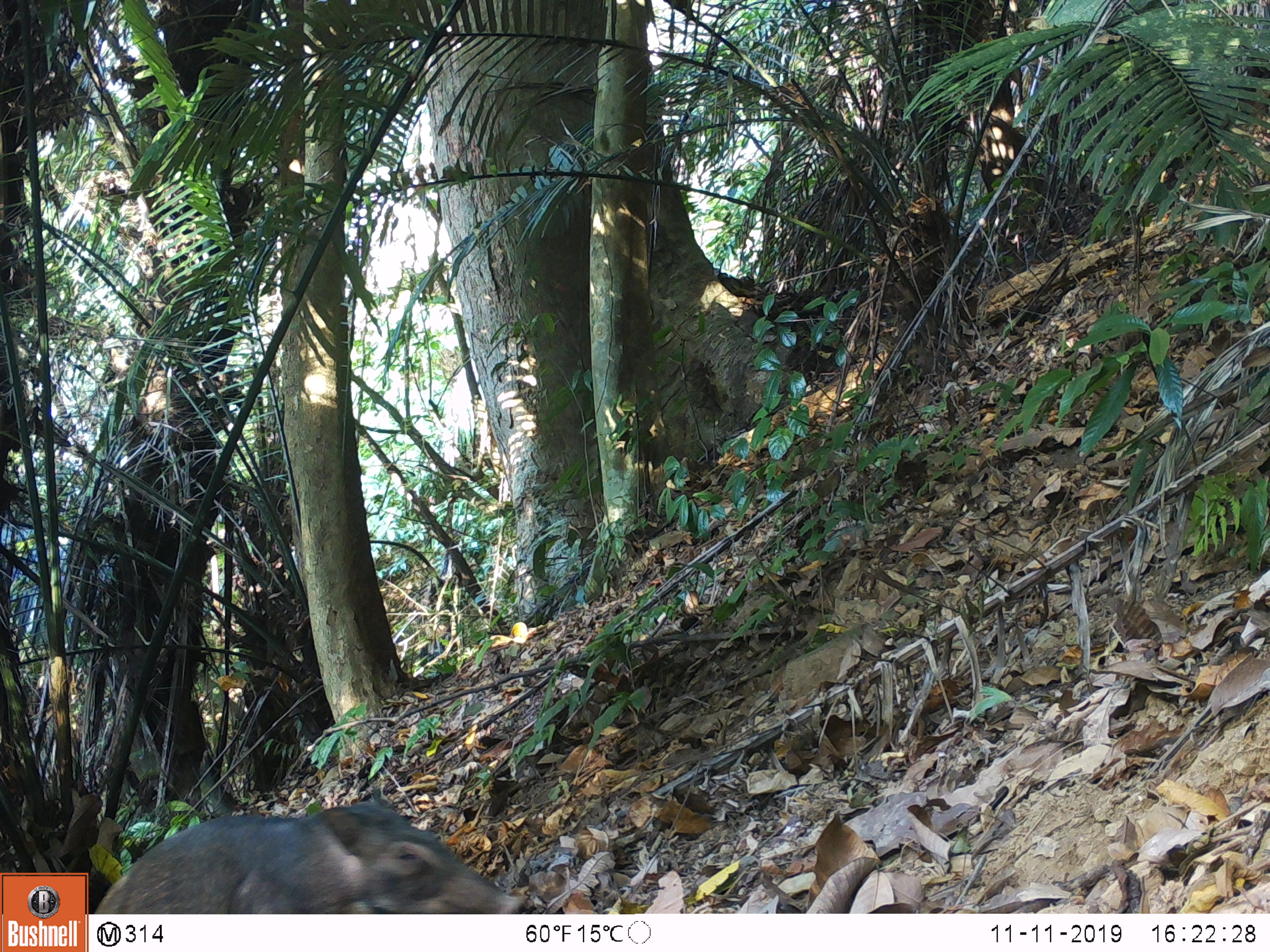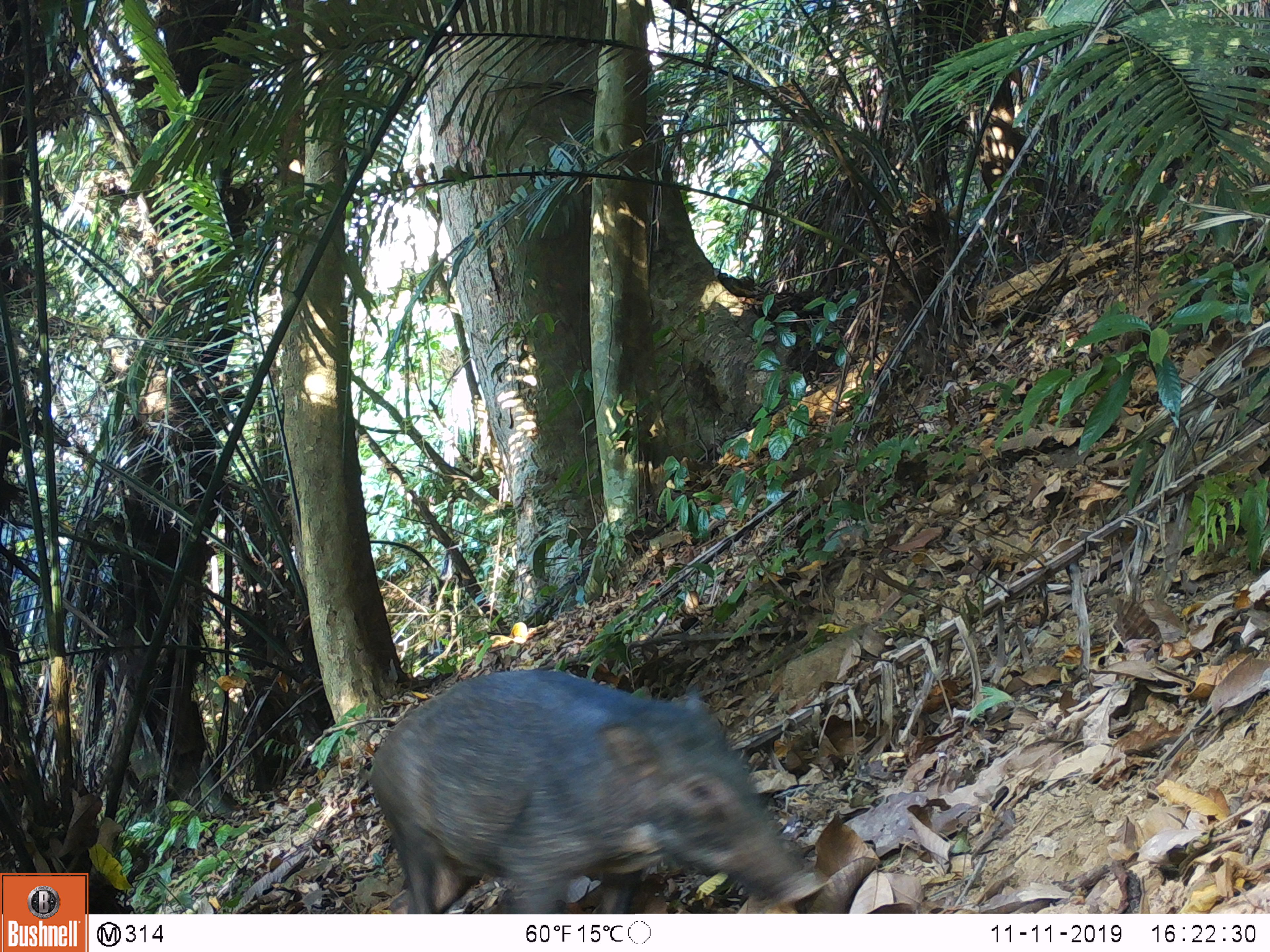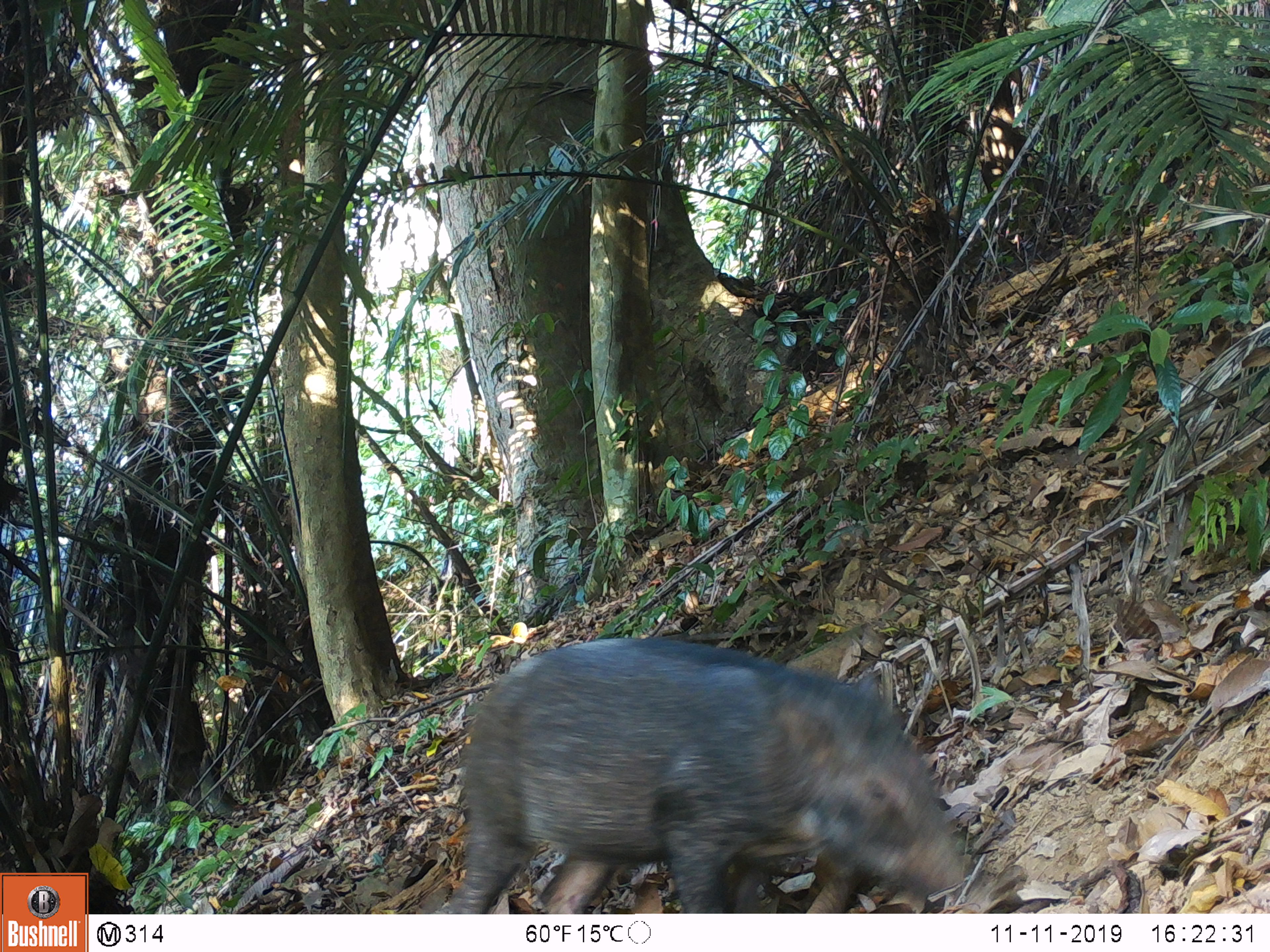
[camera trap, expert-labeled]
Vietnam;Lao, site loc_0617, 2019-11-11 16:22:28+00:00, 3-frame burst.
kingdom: Animalia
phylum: Chordata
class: Mammalia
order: Artiodactyla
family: Suidae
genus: Sus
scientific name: Sus scrofa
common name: eurasian wild pig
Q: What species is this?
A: Eurasian wild pig (Sus scrofa).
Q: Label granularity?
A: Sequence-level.